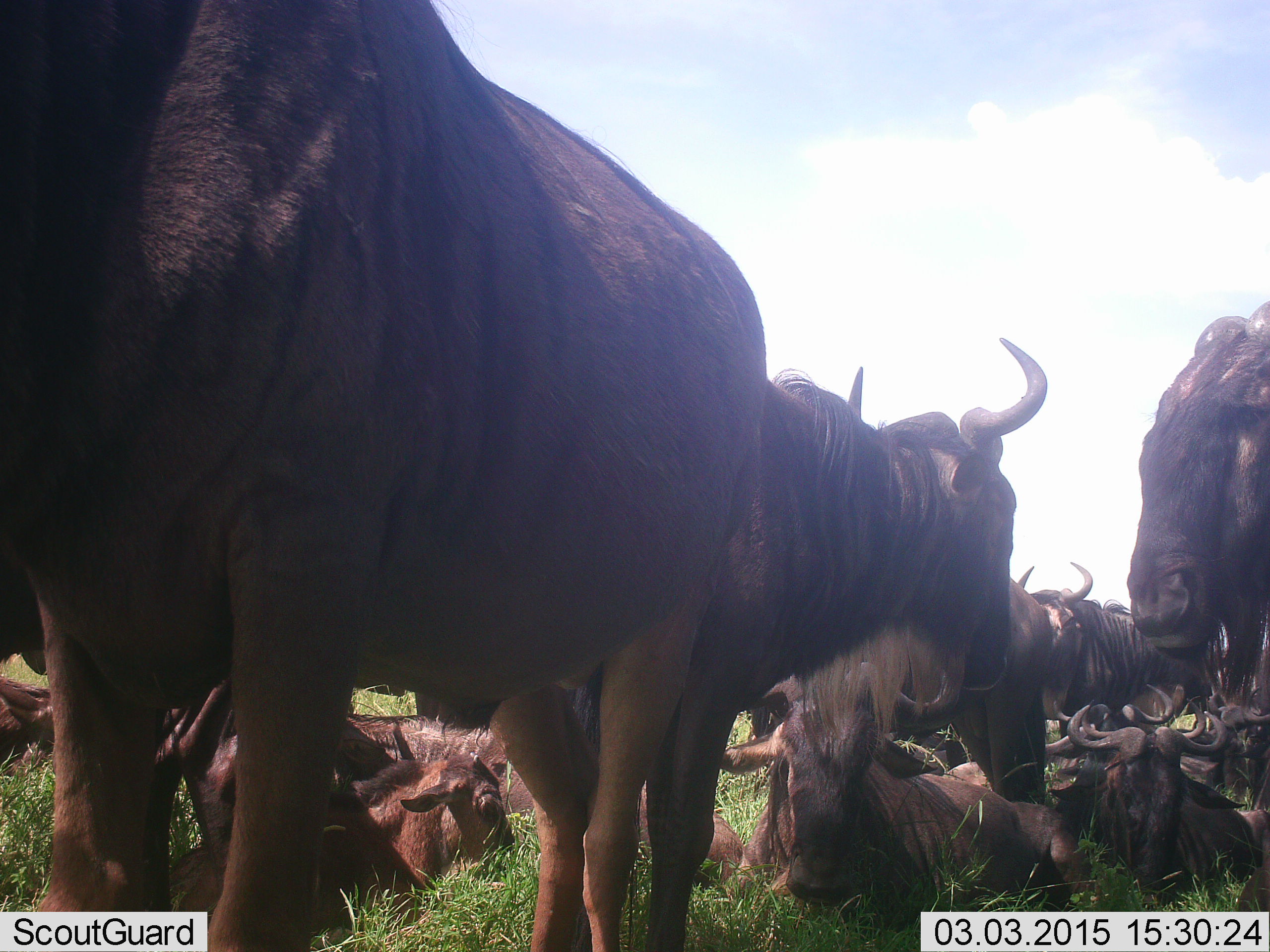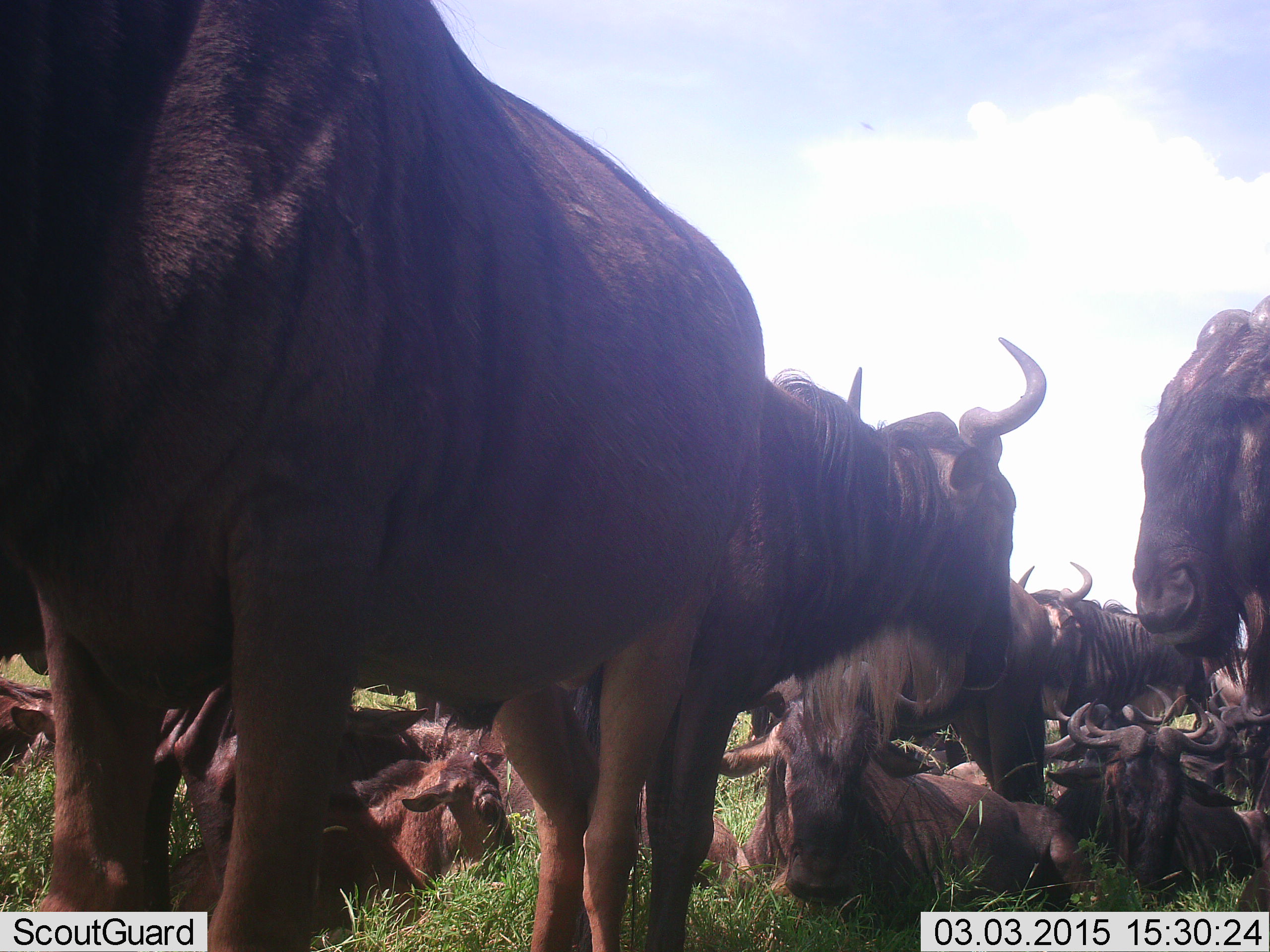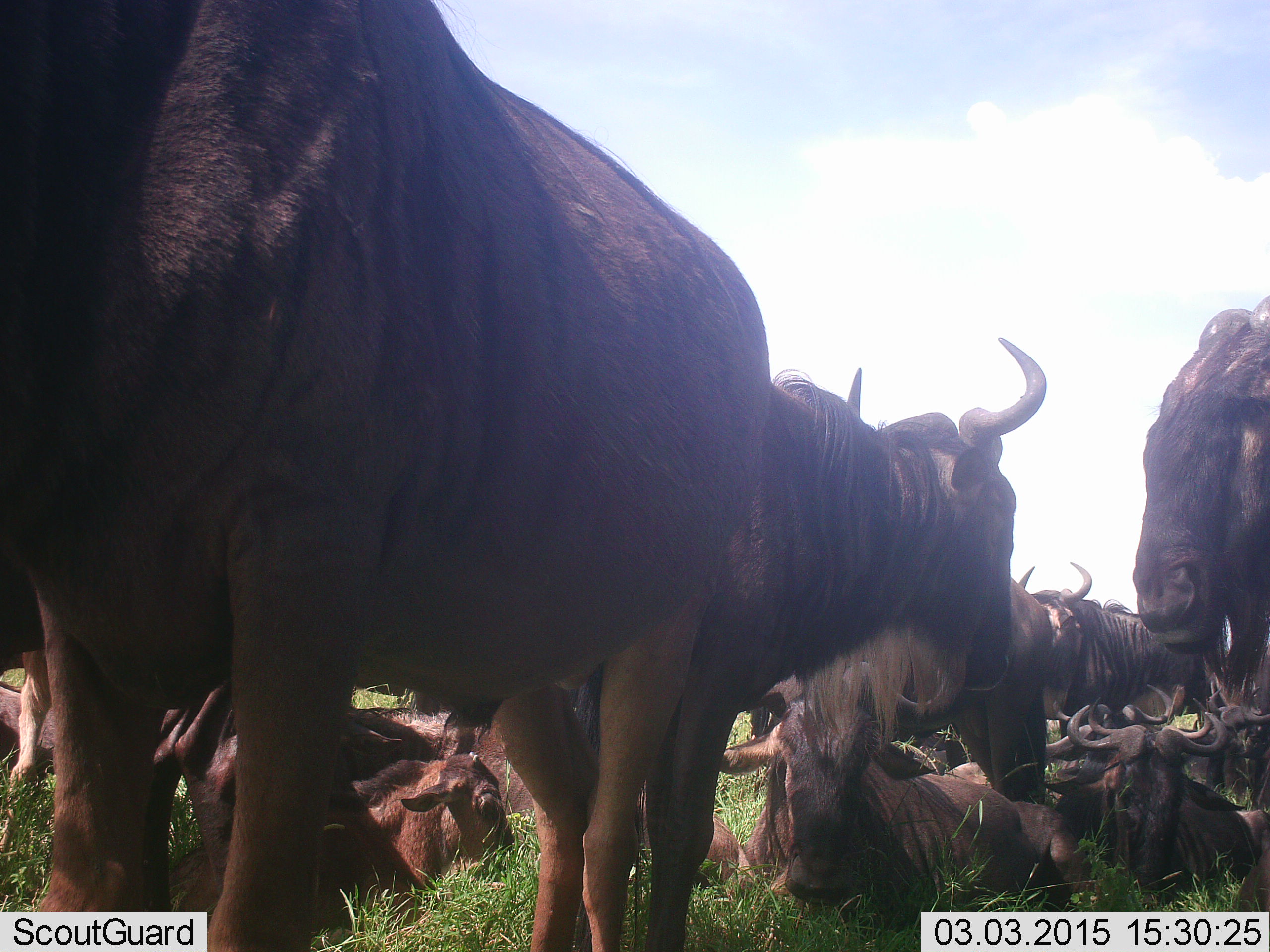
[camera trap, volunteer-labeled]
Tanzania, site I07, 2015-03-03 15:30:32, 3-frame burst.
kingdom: Animalia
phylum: Chordata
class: Mammalia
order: Artiodactyla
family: Bovidae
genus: Connochaetes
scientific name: Connochaetes taurinus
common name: blue wildebeest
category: wildebeest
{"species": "wildebeest (blue wildebeest) (Connochaetes taurinus)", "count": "11-50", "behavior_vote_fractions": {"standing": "90%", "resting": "100%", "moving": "0%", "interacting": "30%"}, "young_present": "50%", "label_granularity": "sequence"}